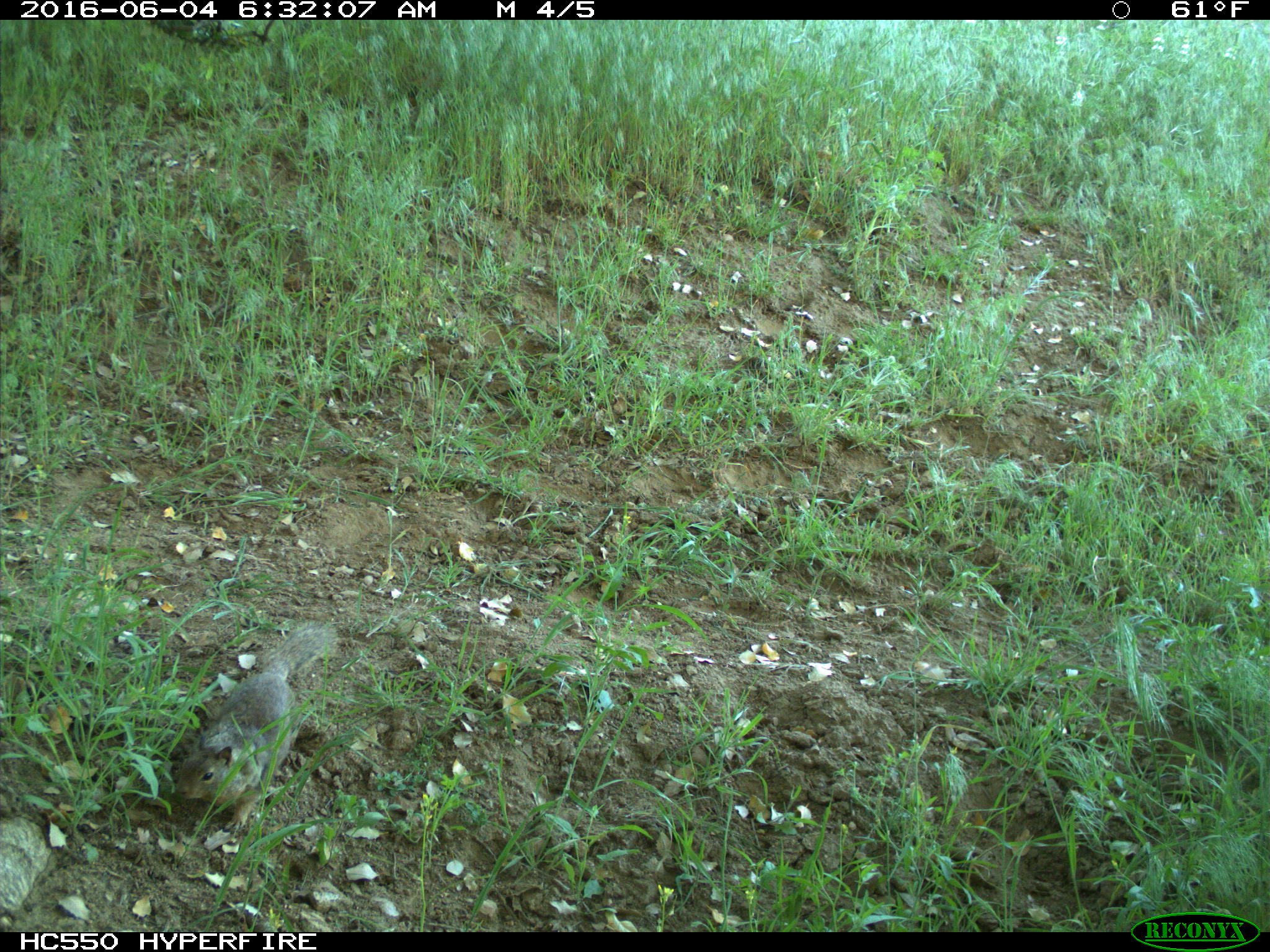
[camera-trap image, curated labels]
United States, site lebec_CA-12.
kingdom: Animalia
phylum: Chordata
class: Mammalia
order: Rodentia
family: Sciuridae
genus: Otospermophilus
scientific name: Otospermophilus beecheyi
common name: california ground squirrel